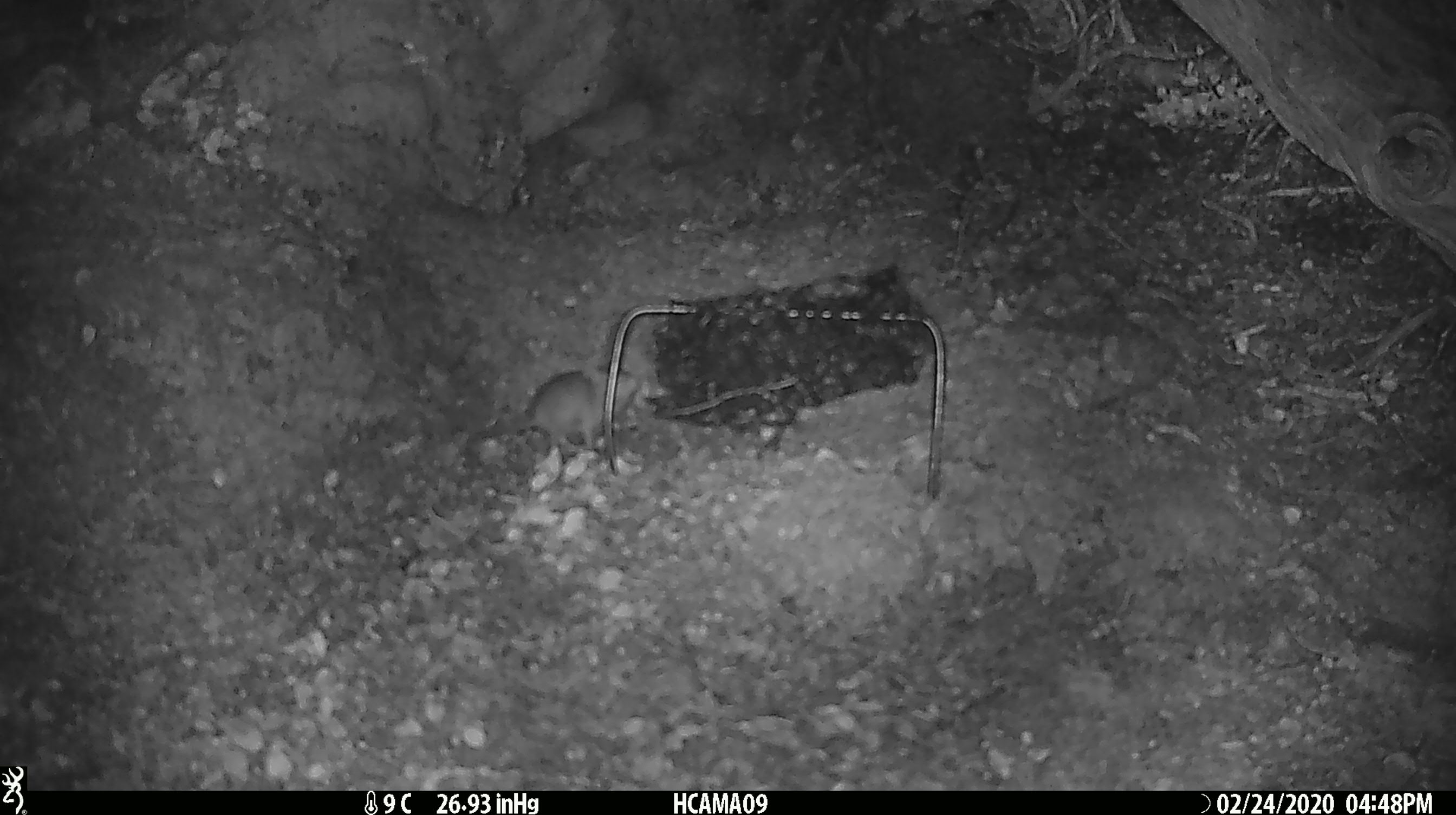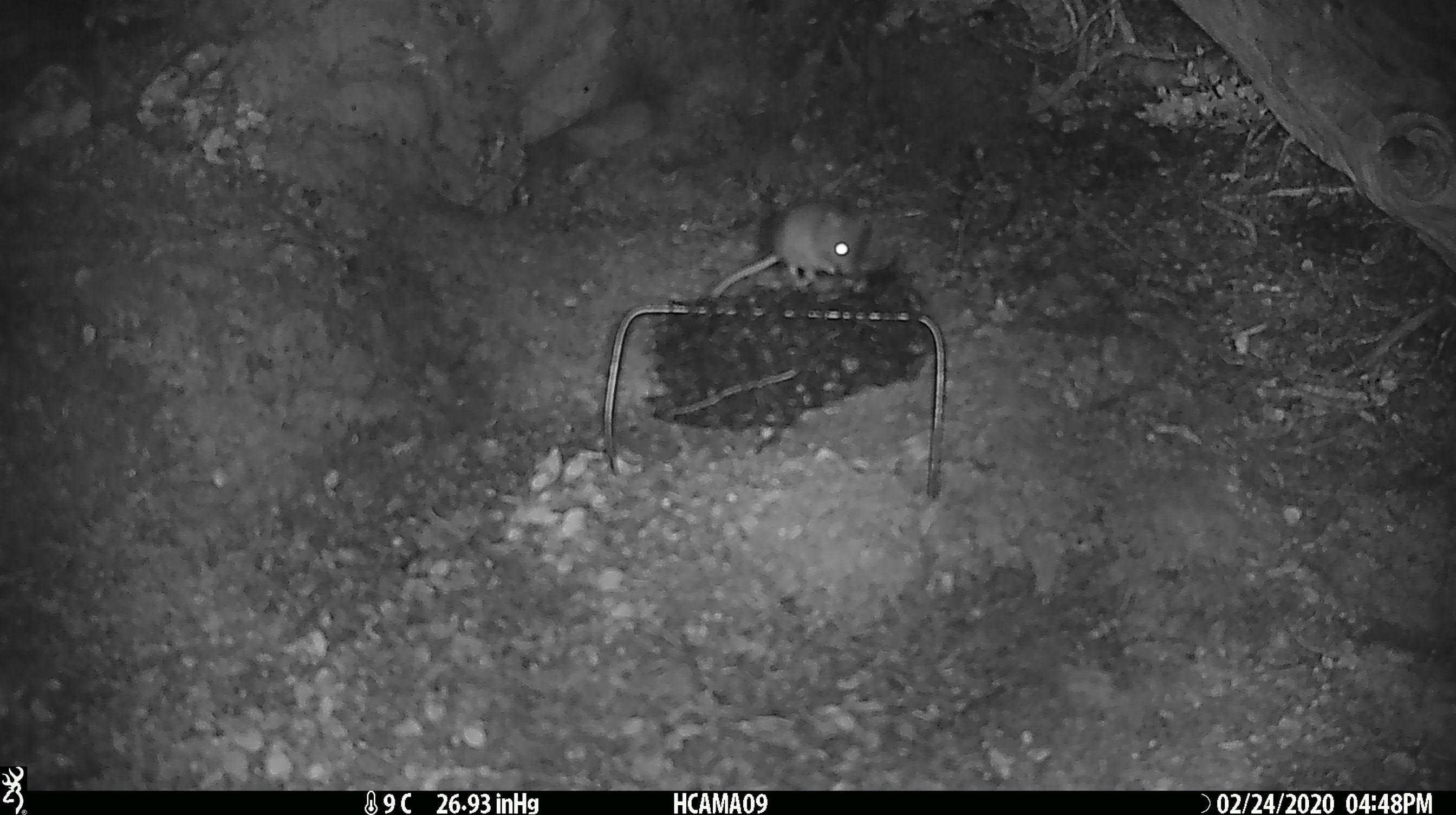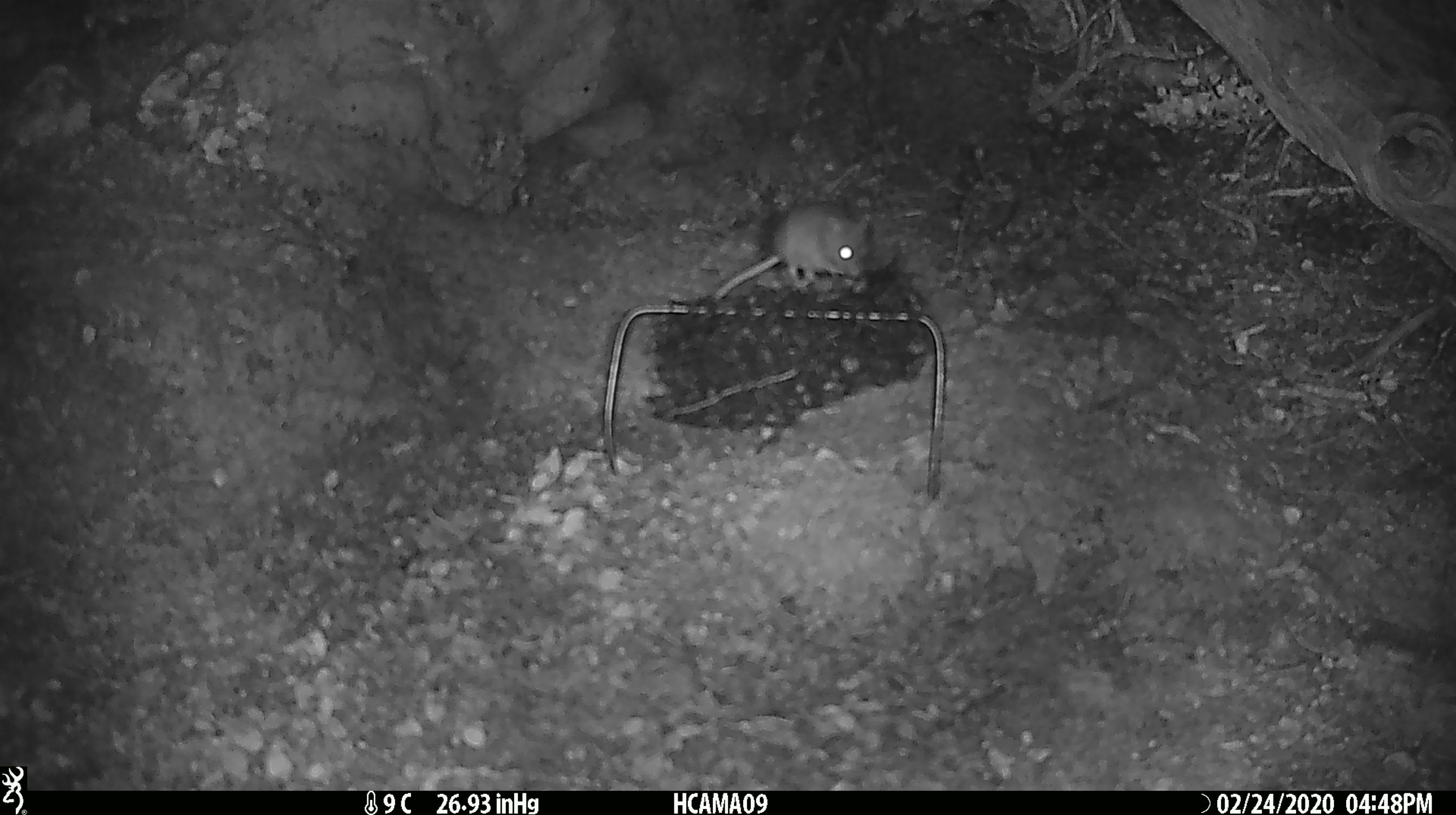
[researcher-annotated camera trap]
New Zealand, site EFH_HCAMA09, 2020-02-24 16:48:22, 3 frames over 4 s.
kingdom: Animalia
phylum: Chordata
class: Mammalia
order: Rodentia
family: Muridae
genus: Mus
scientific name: Mus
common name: mouse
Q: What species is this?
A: Mouse (Mus).